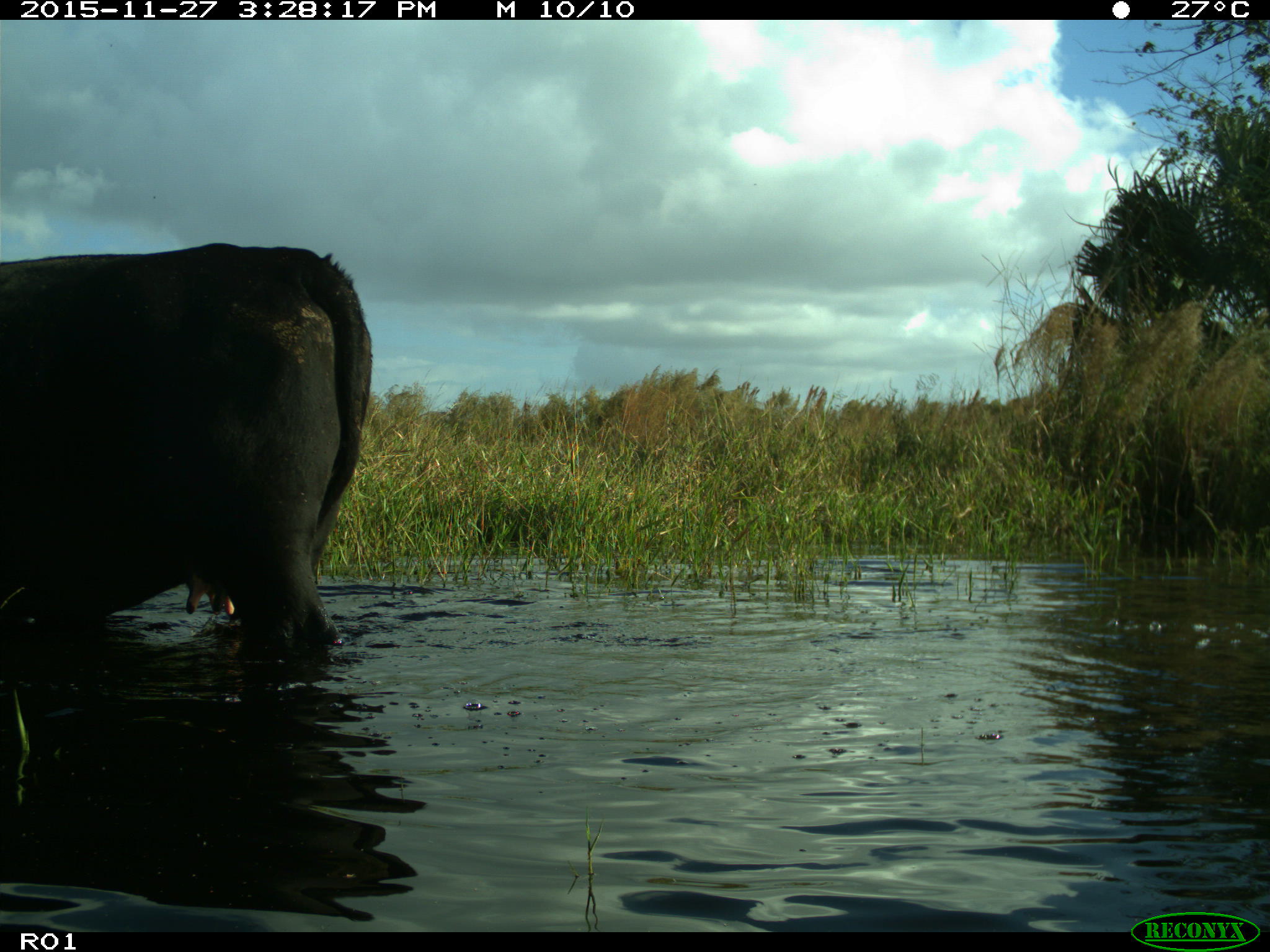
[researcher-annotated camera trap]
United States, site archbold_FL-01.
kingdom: Animalia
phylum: Chordata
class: Mammalia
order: Artiodactyla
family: Bovidae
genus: Bos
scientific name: Bos taurus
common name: domestic cow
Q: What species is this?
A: Bos taurus (domestic cow).